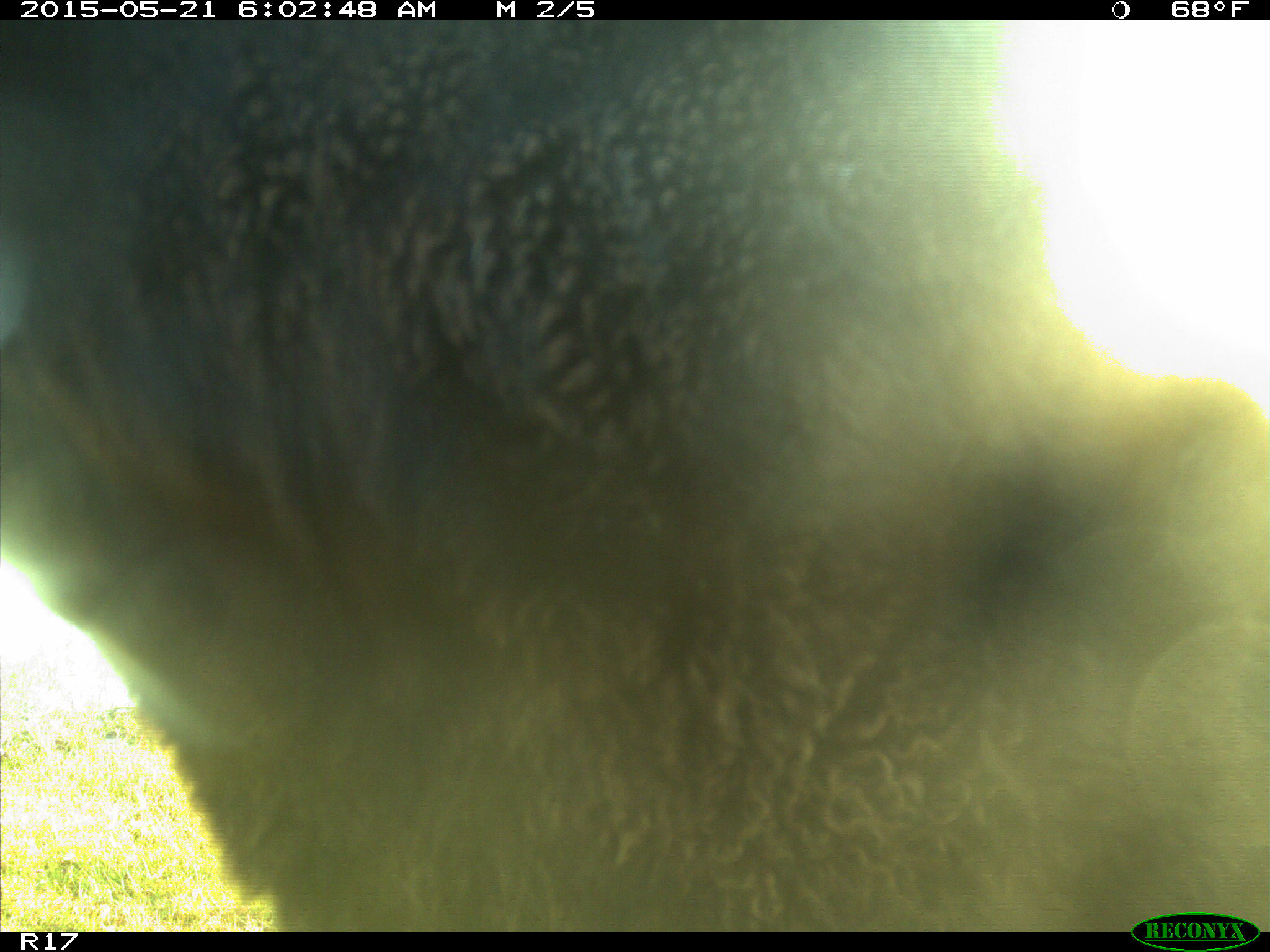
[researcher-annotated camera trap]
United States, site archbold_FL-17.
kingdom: Animalia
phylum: Chordata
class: Mammalia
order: Artiodactyla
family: Bovidae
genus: Bos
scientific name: Bos taurus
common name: domestic cow